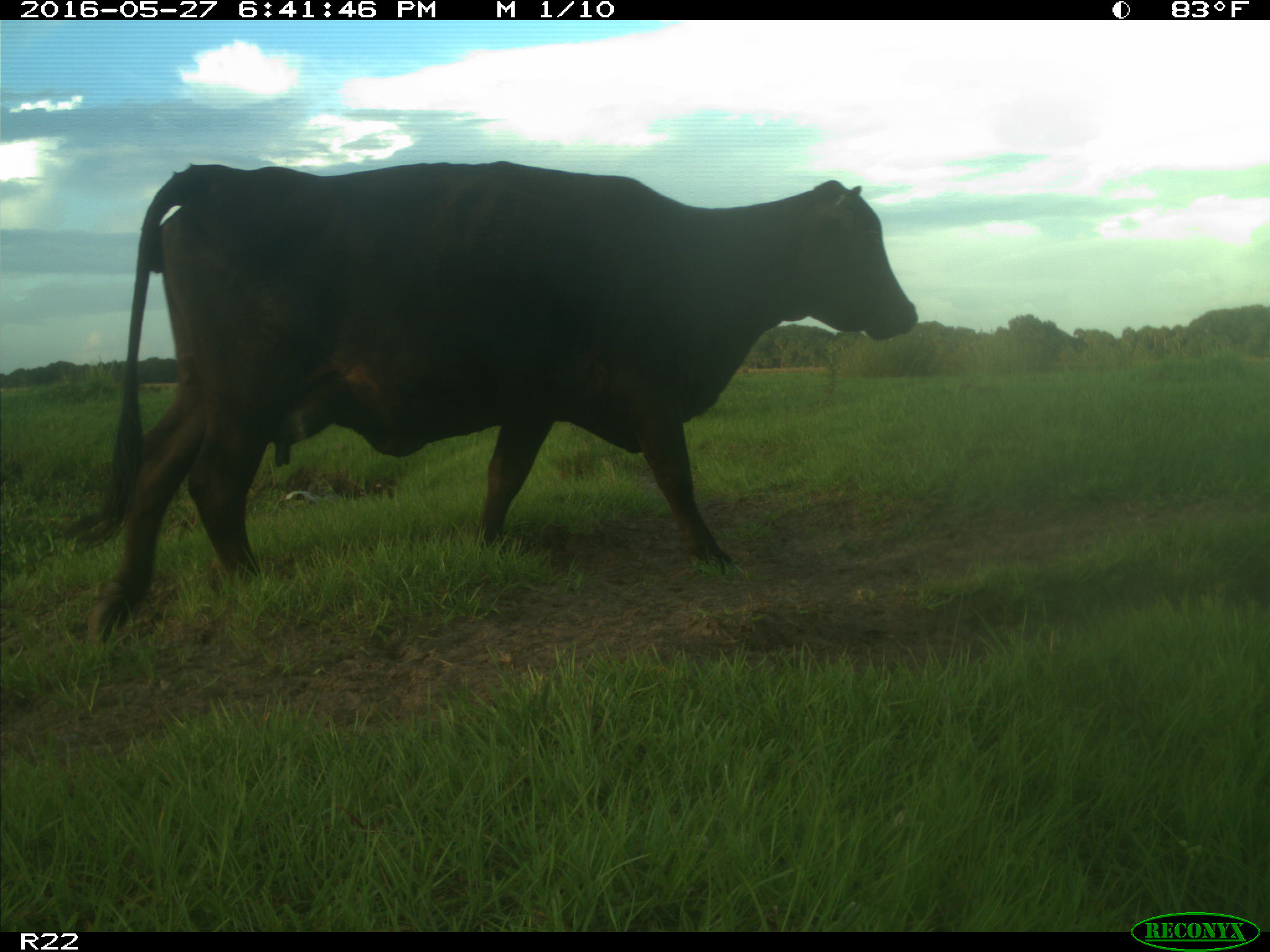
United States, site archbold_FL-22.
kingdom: Animalia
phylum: Chordata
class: Mammalia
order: Artiodactyla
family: Bovidae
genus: Bos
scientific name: Bos taurus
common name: domestic cow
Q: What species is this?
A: Bos taurus (domestic cow).